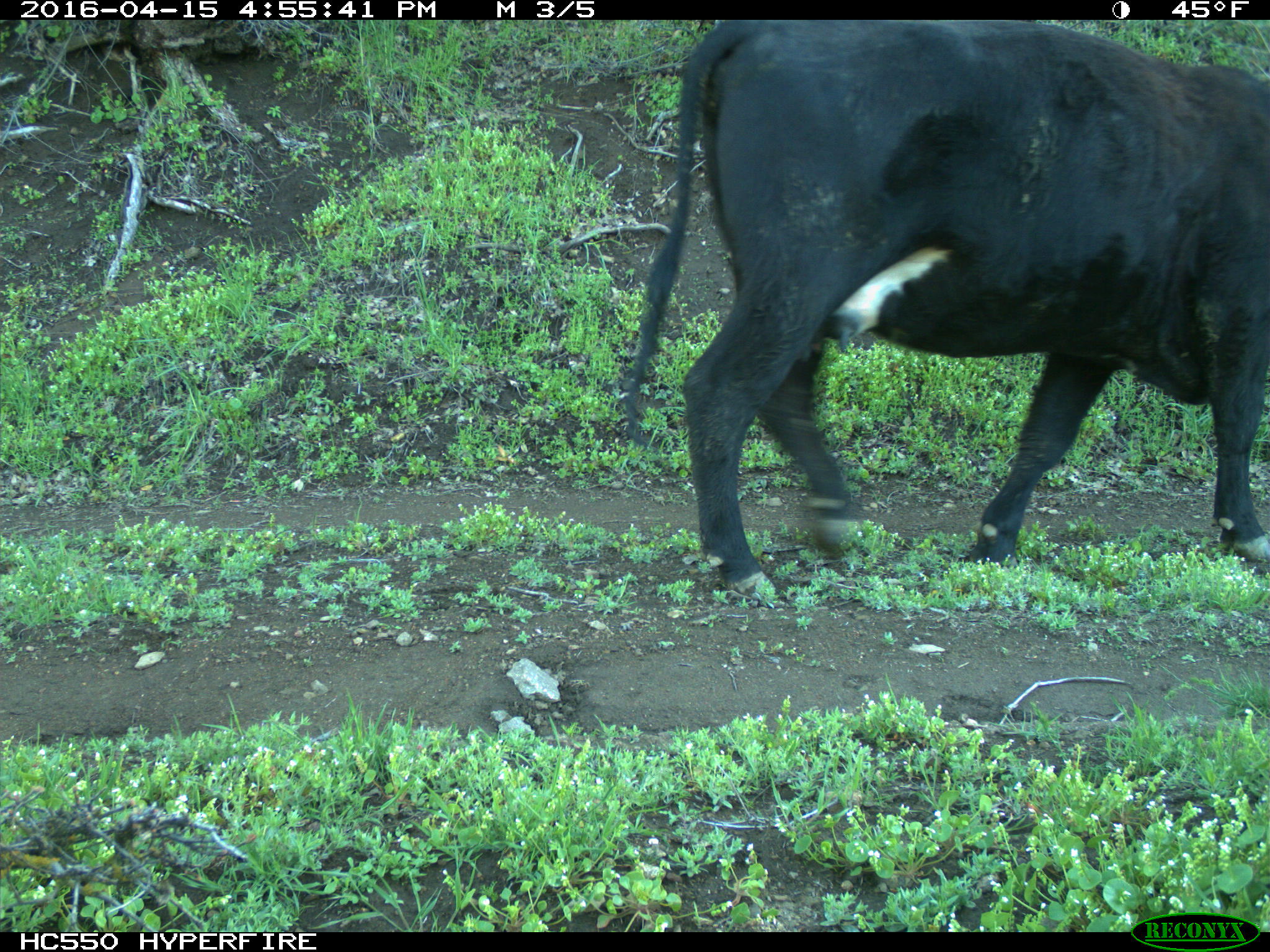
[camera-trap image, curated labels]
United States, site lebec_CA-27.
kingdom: Animalia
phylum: Chordata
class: Mammalia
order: Artiodactyla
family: Bovidae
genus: Bos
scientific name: Bos taurus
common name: domestic cow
Bos taurus (domestic cow).